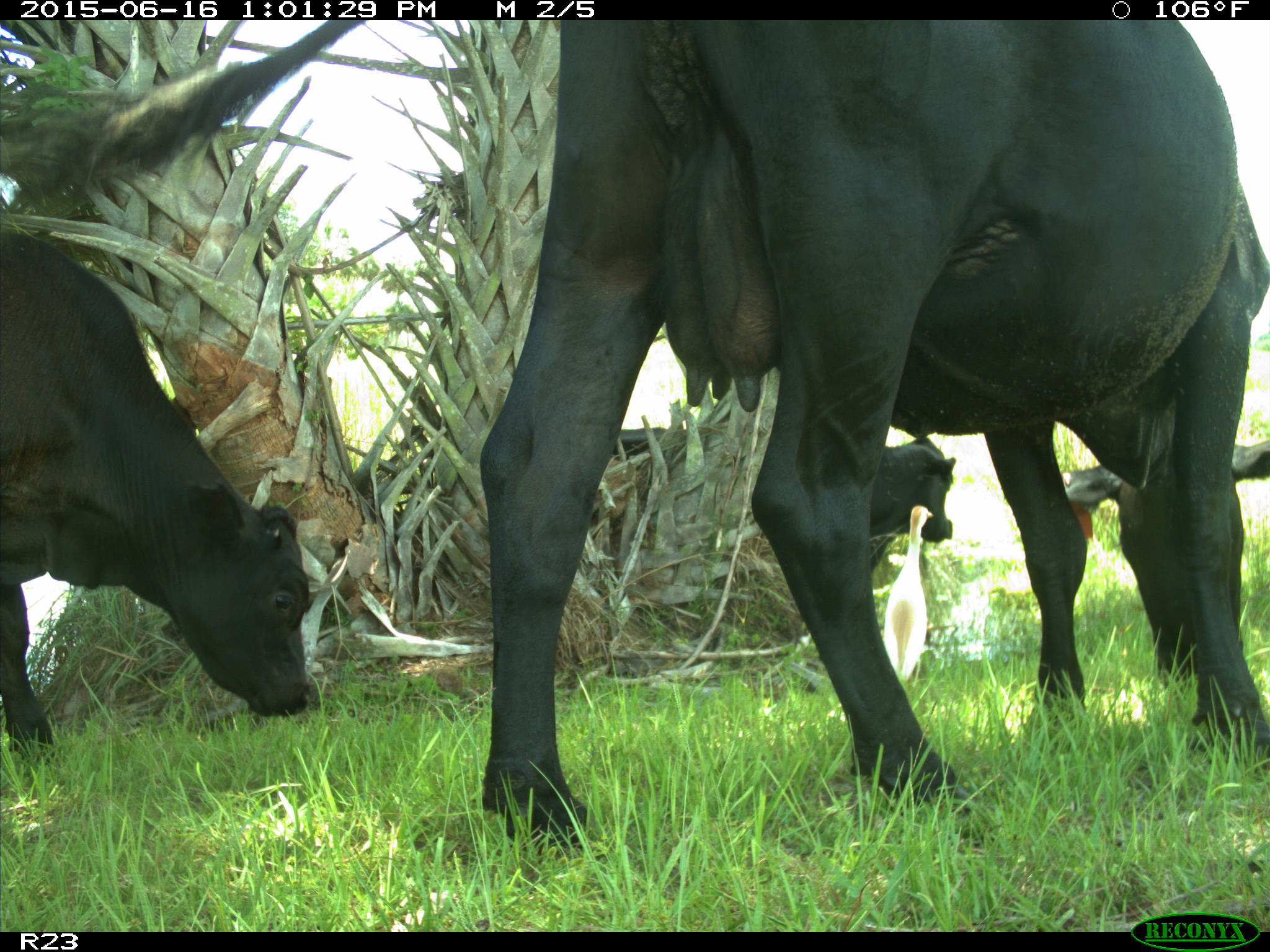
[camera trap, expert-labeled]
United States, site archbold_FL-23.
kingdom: Animalia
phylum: Chordata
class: Mammalia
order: Artiodactyla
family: Bovidae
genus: Bos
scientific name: Bos taurus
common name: domestic cow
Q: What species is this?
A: Bos taurus (domestic cow).